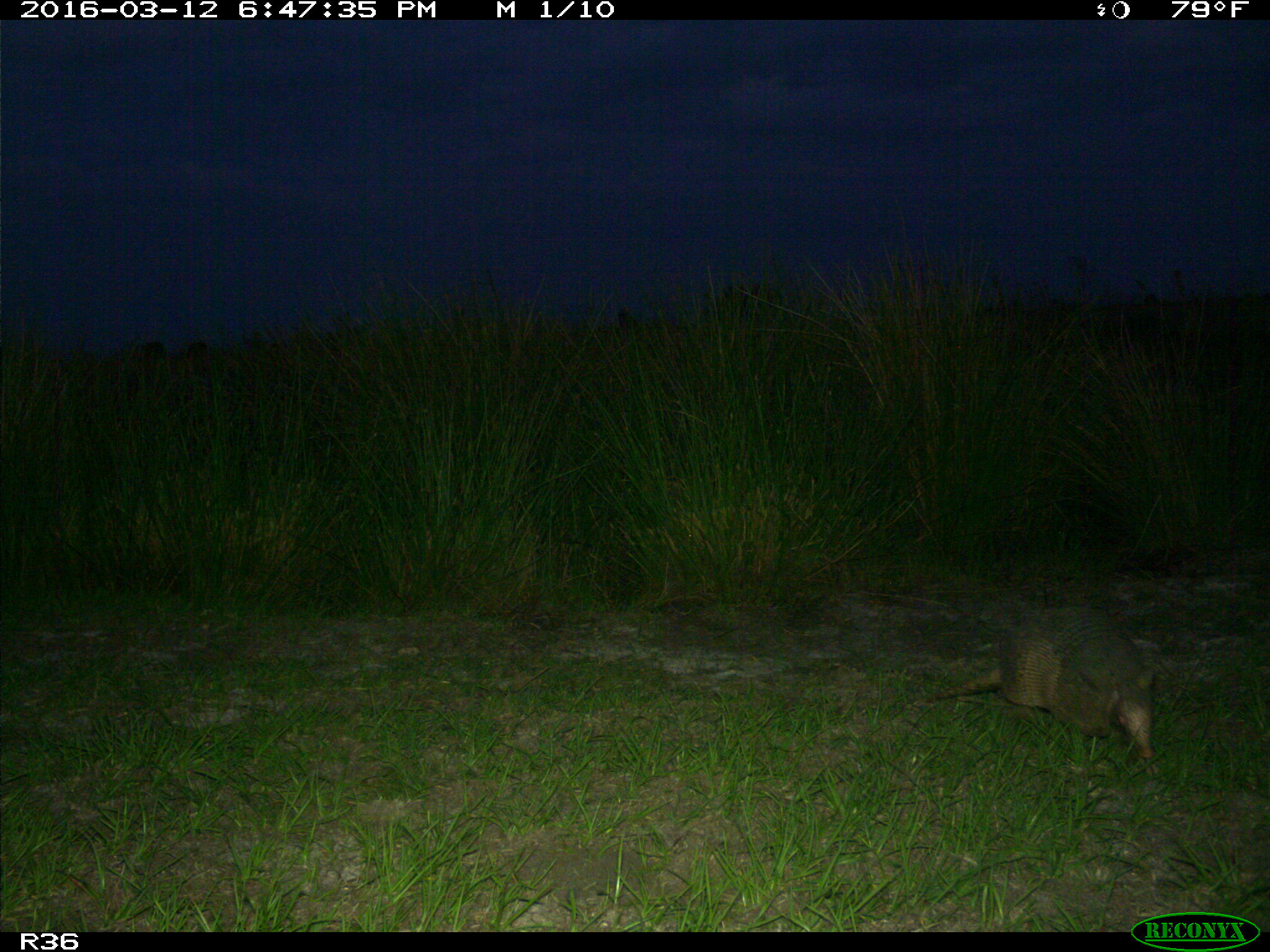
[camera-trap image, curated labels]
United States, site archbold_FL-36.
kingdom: Animalia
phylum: Chordata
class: Mammalia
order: Cingulata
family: Dasypodidae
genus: Dasypus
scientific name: Dasypus novemcinctus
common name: nine-banded armadillo